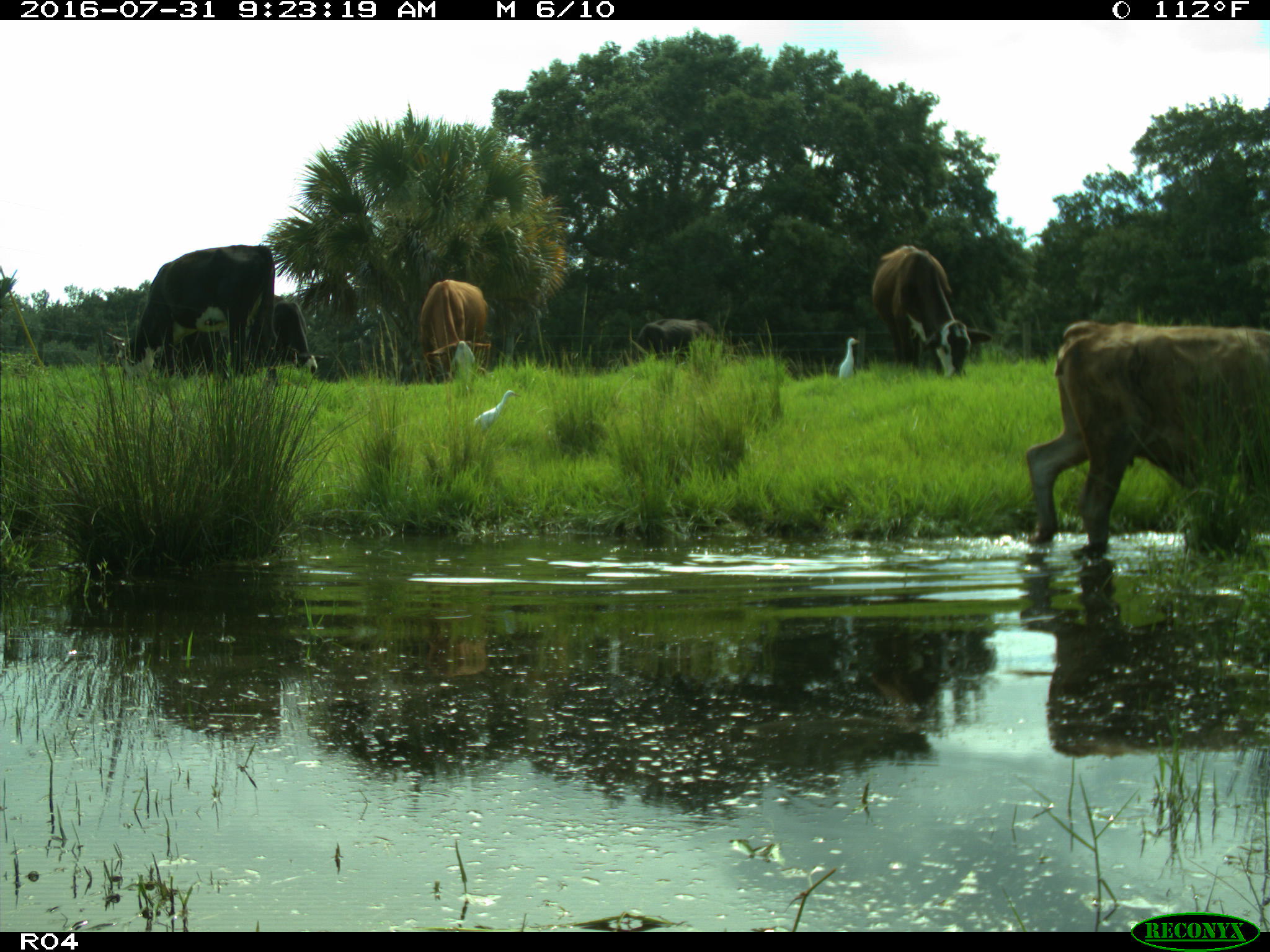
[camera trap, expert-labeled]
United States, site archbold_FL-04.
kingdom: Animalia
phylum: Chordata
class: Mammalia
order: Artiodactyla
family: Bovidae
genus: Bos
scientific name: Bos taurus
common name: domestic cow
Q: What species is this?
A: Bos taurus (domestic cow).